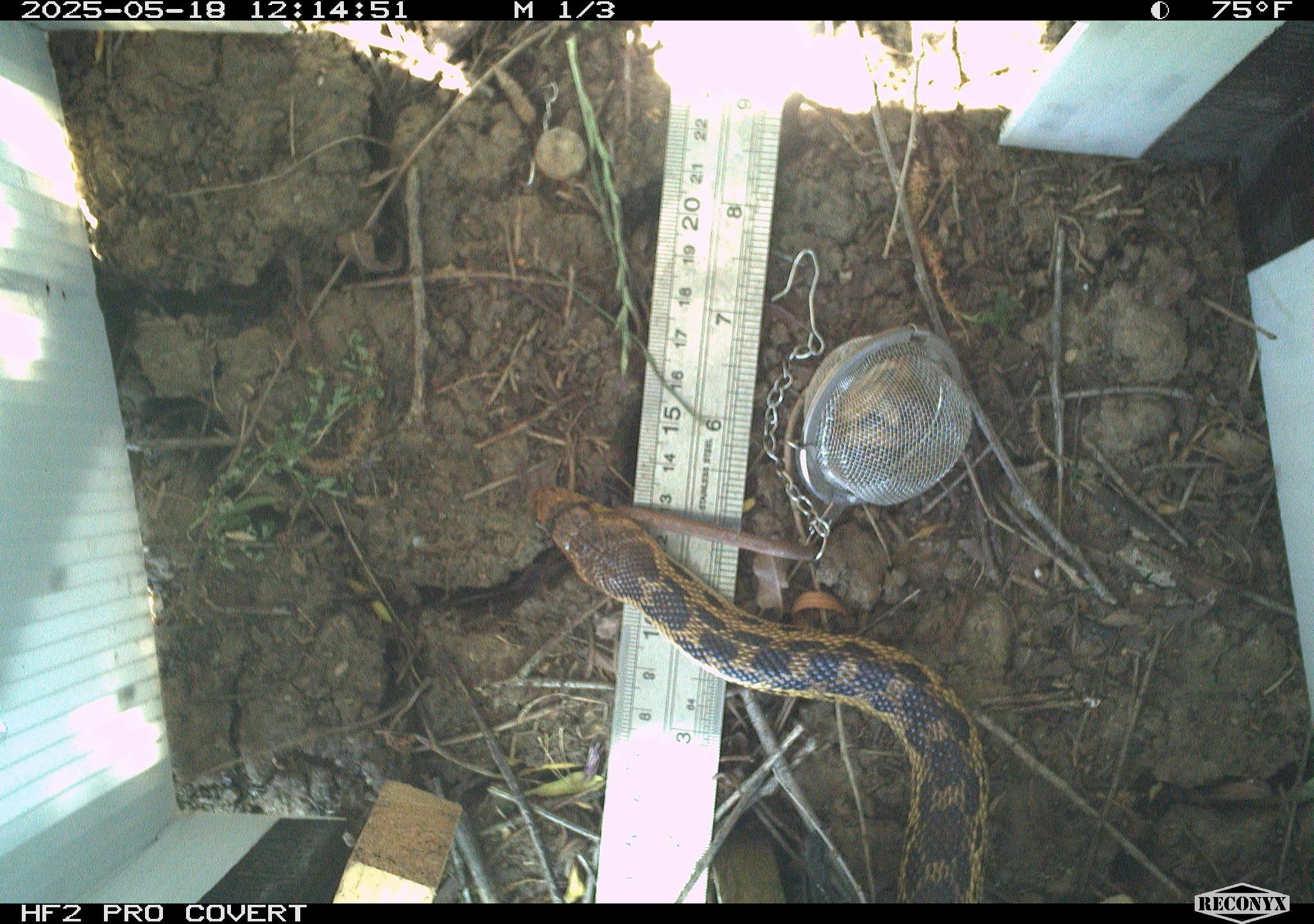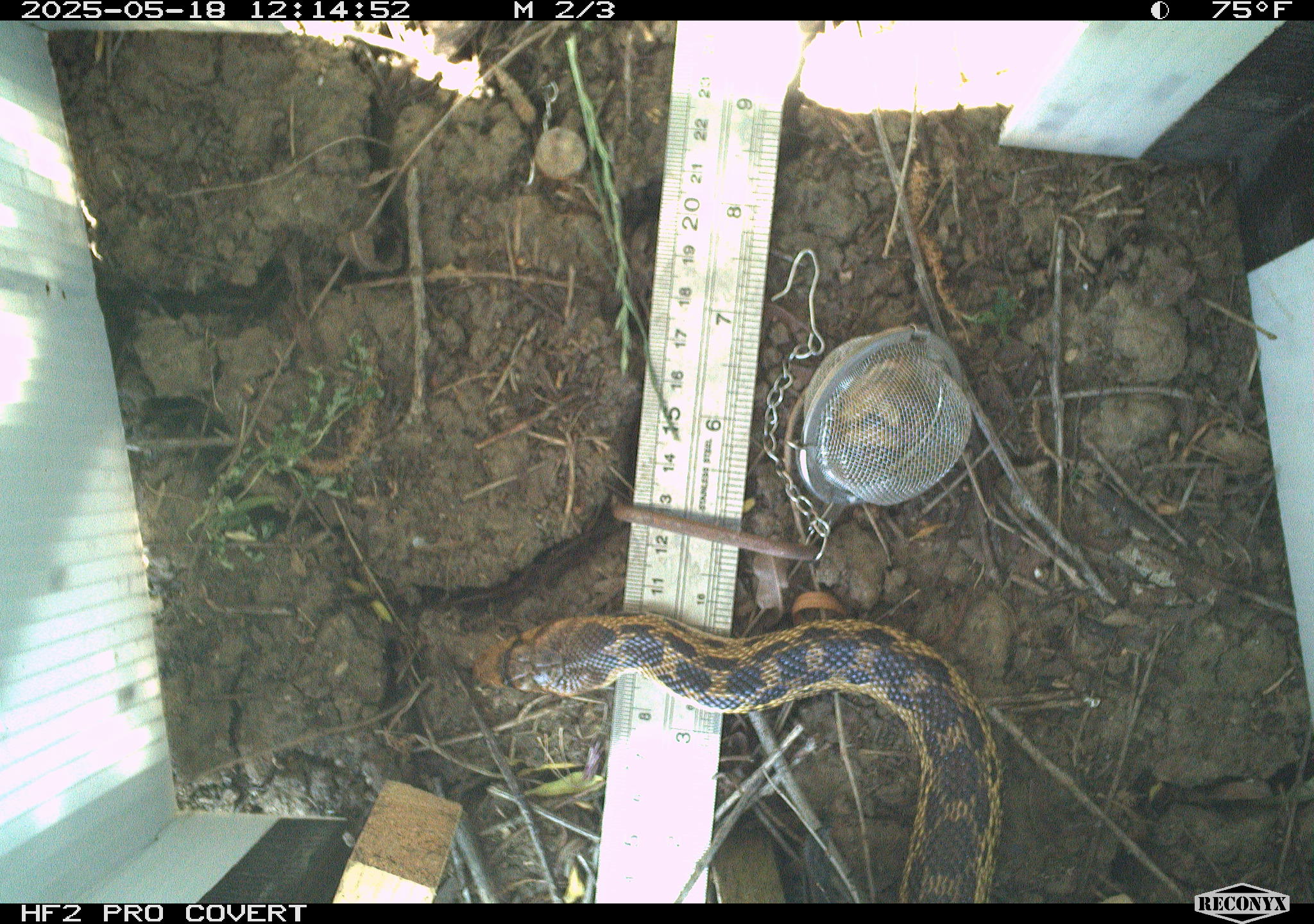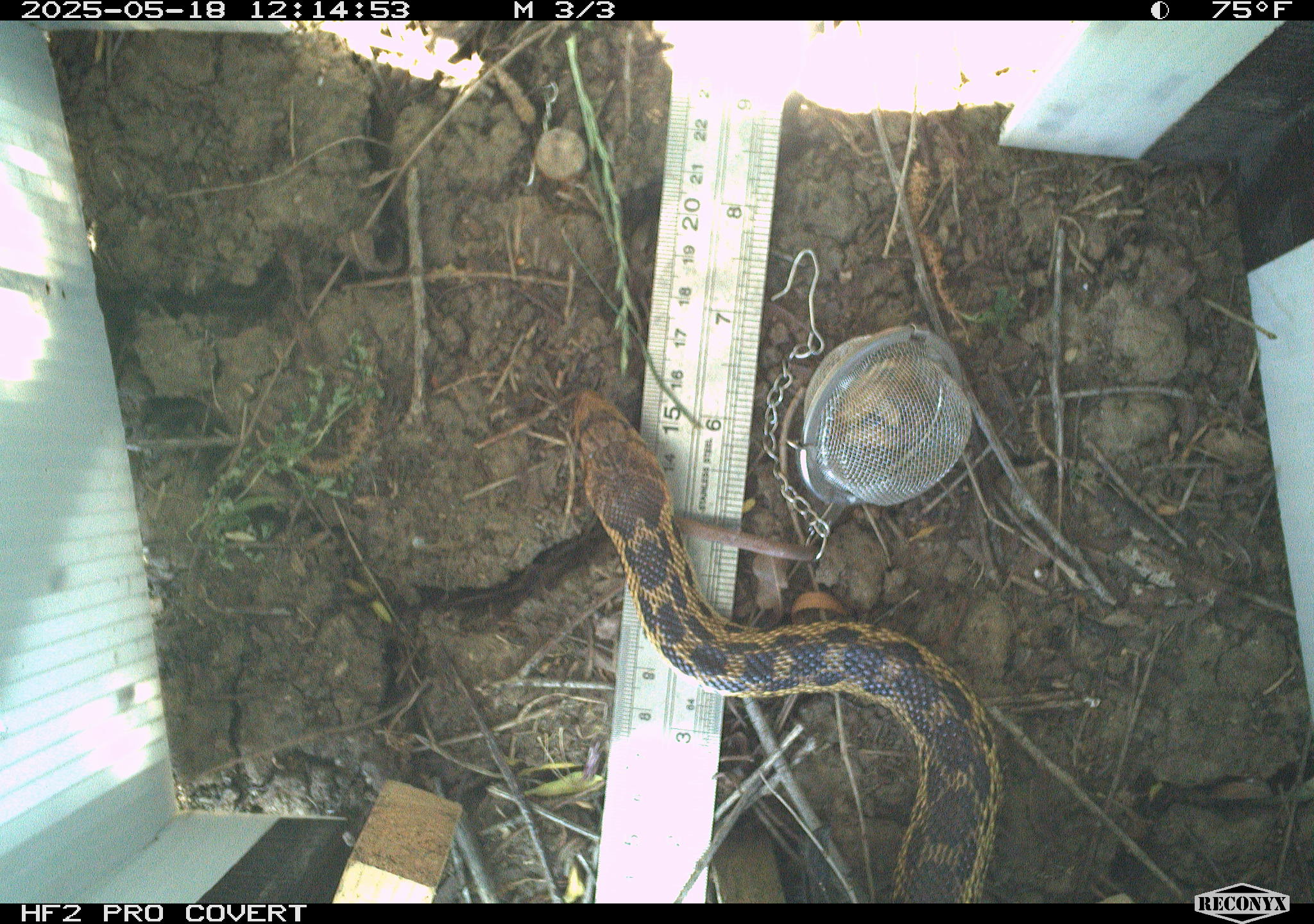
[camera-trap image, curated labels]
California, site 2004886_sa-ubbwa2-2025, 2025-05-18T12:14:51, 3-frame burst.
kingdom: Animalia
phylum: Chordata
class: Reptilia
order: Squamata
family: Colubridae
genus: Pituophis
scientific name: Pituophis catenifer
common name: gophersnake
Gophersnake (Pituophis catenifer).